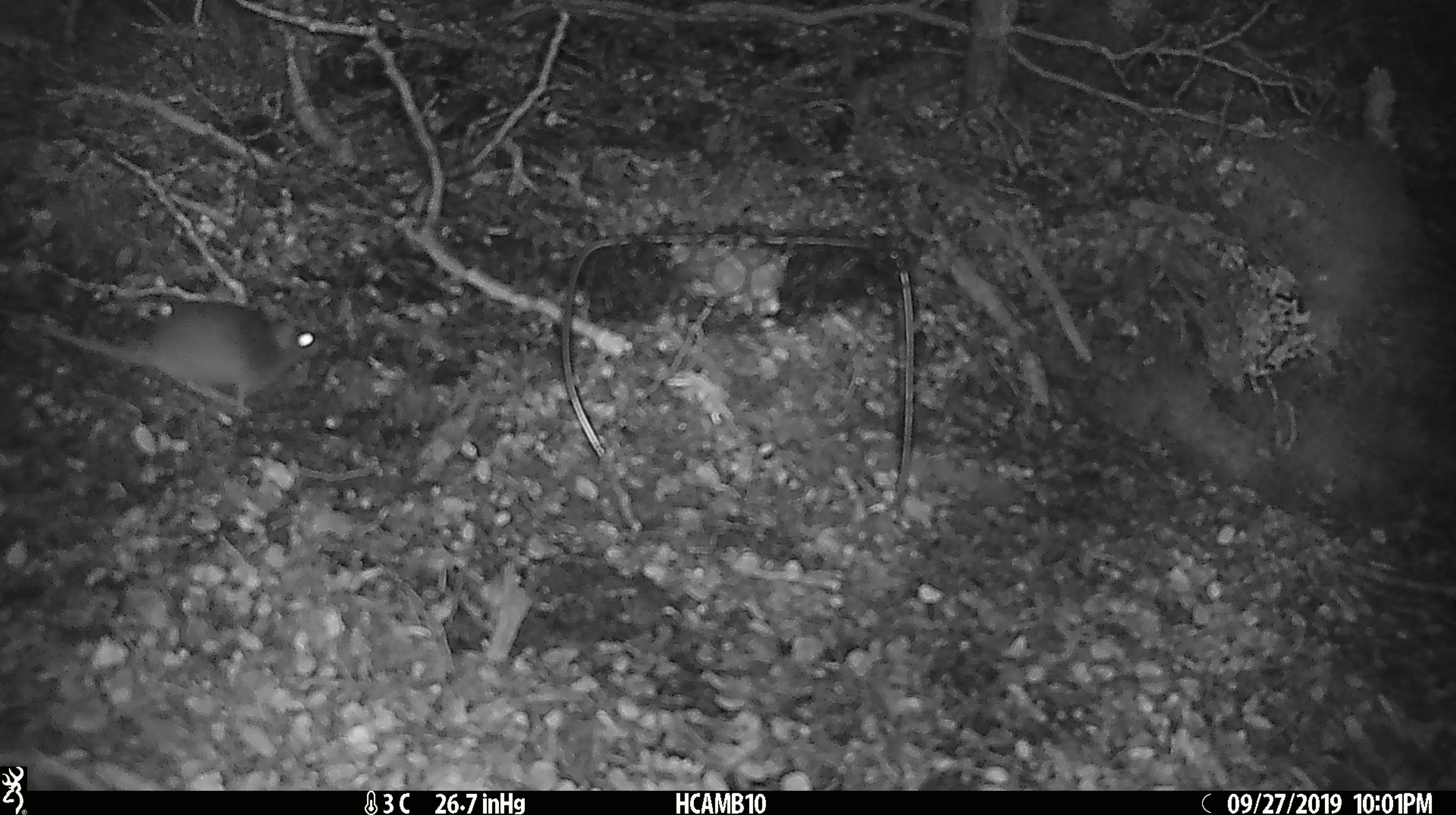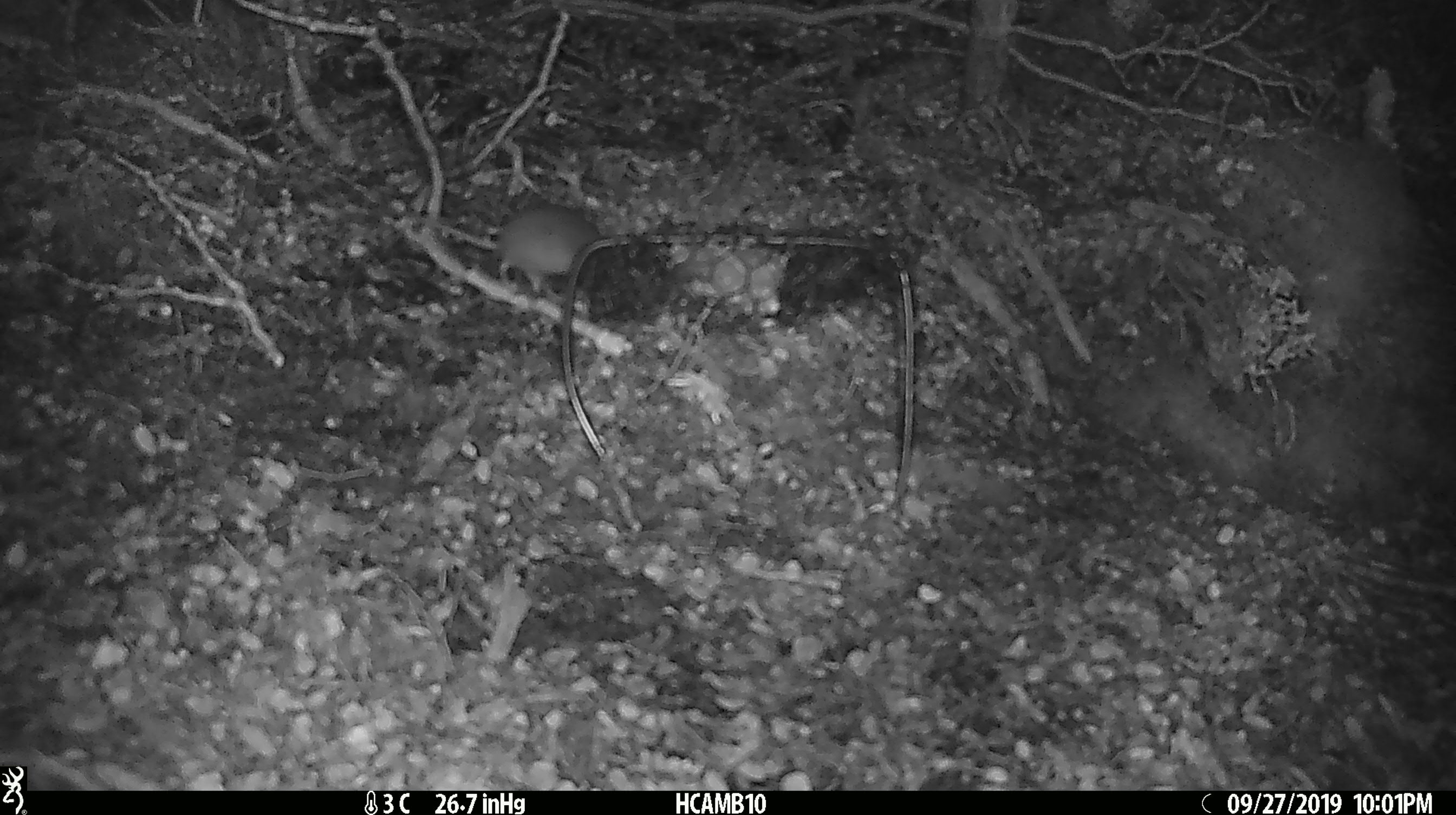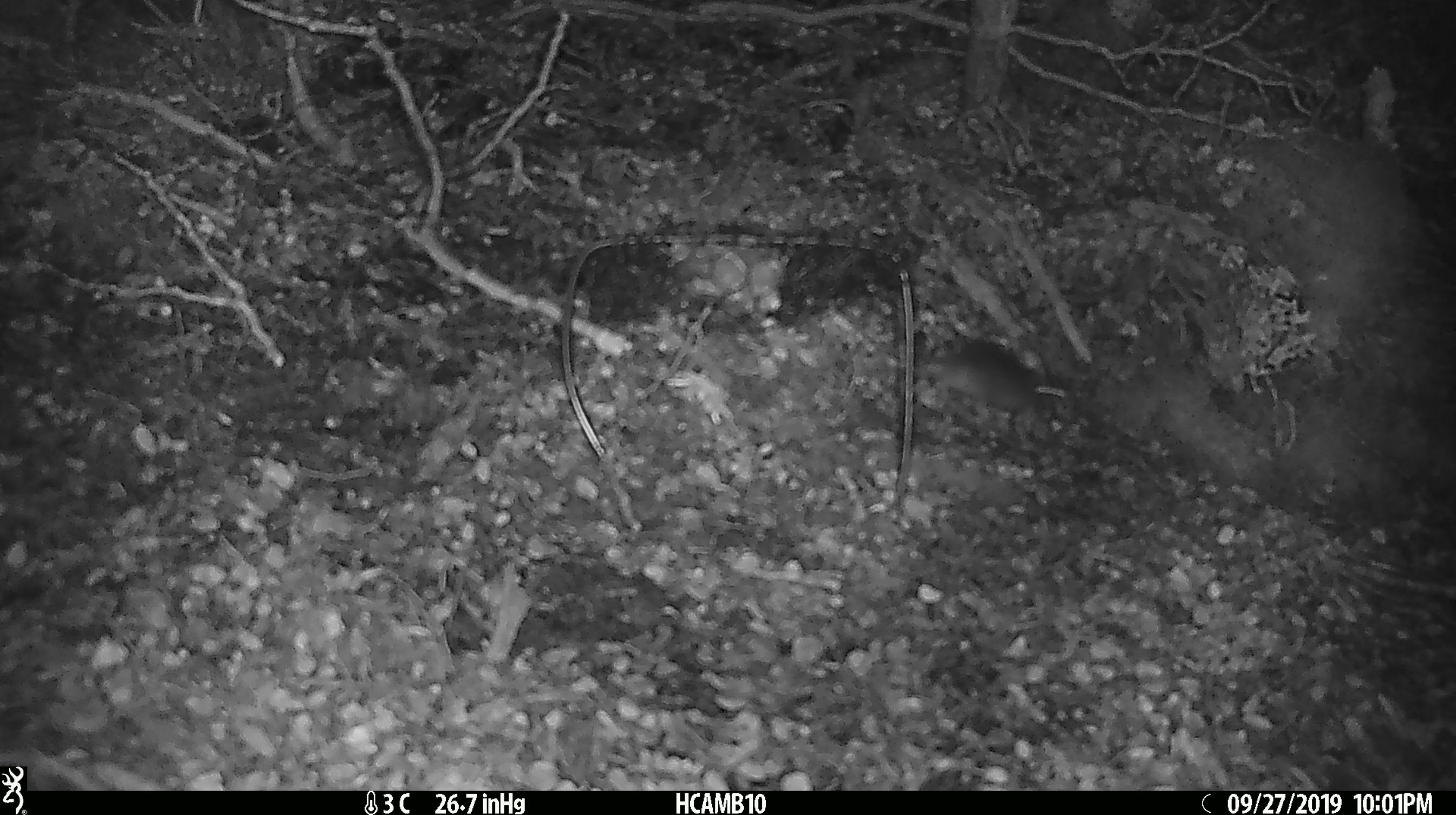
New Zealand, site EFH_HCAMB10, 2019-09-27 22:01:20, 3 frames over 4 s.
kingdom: Animalia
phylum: Chordata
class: Mammalia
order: Rodentia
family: Muridae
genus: Mus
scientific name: Mus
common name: mouse